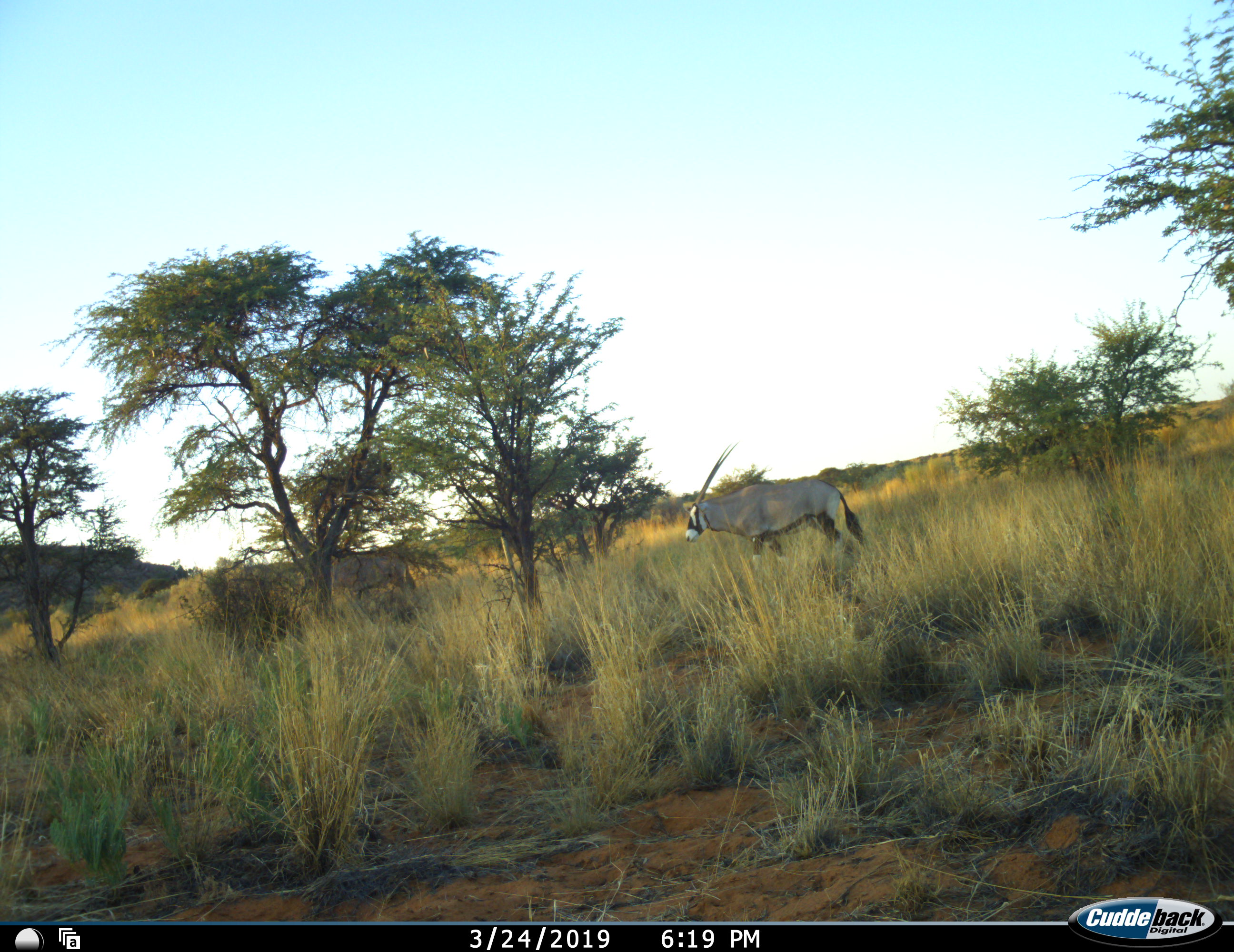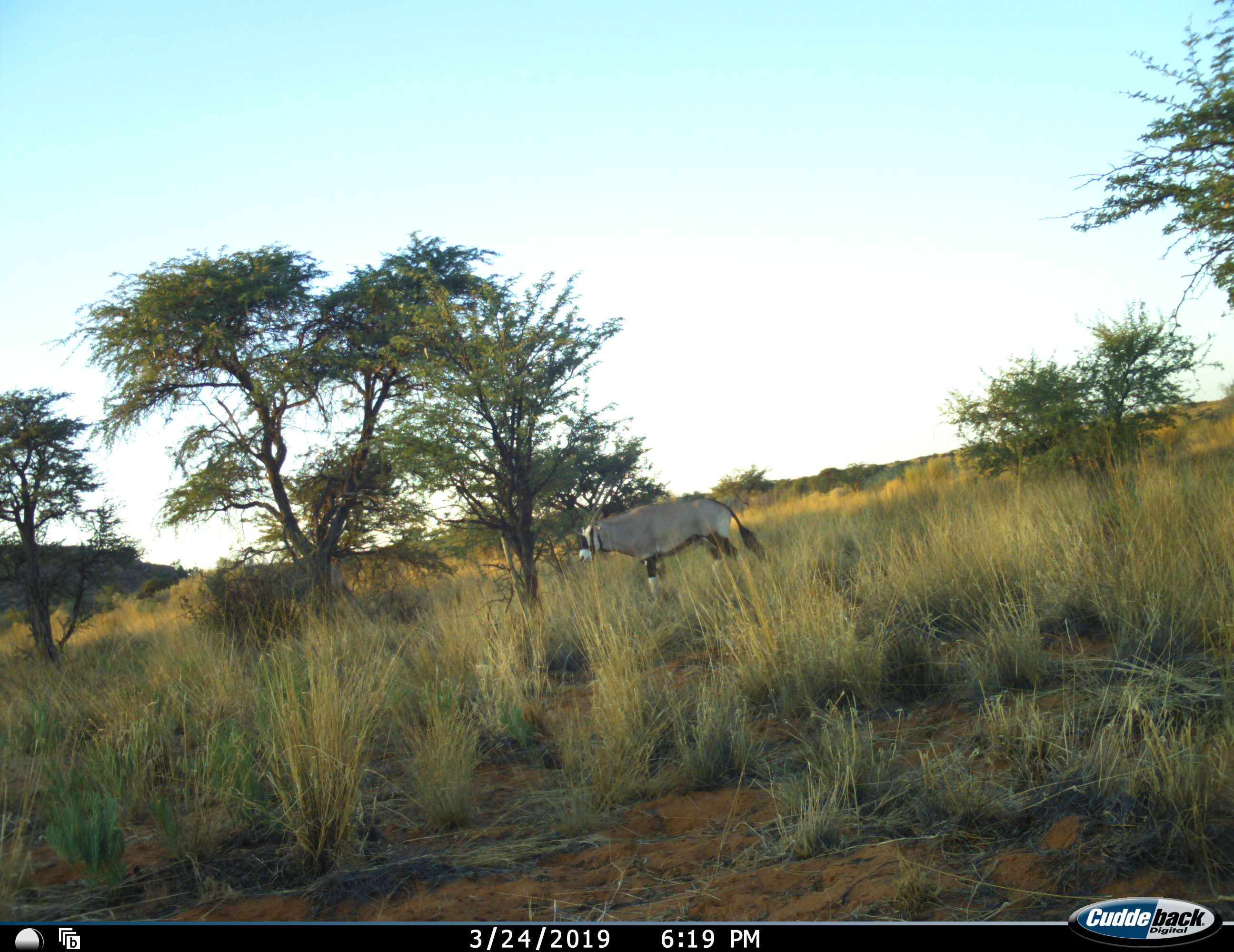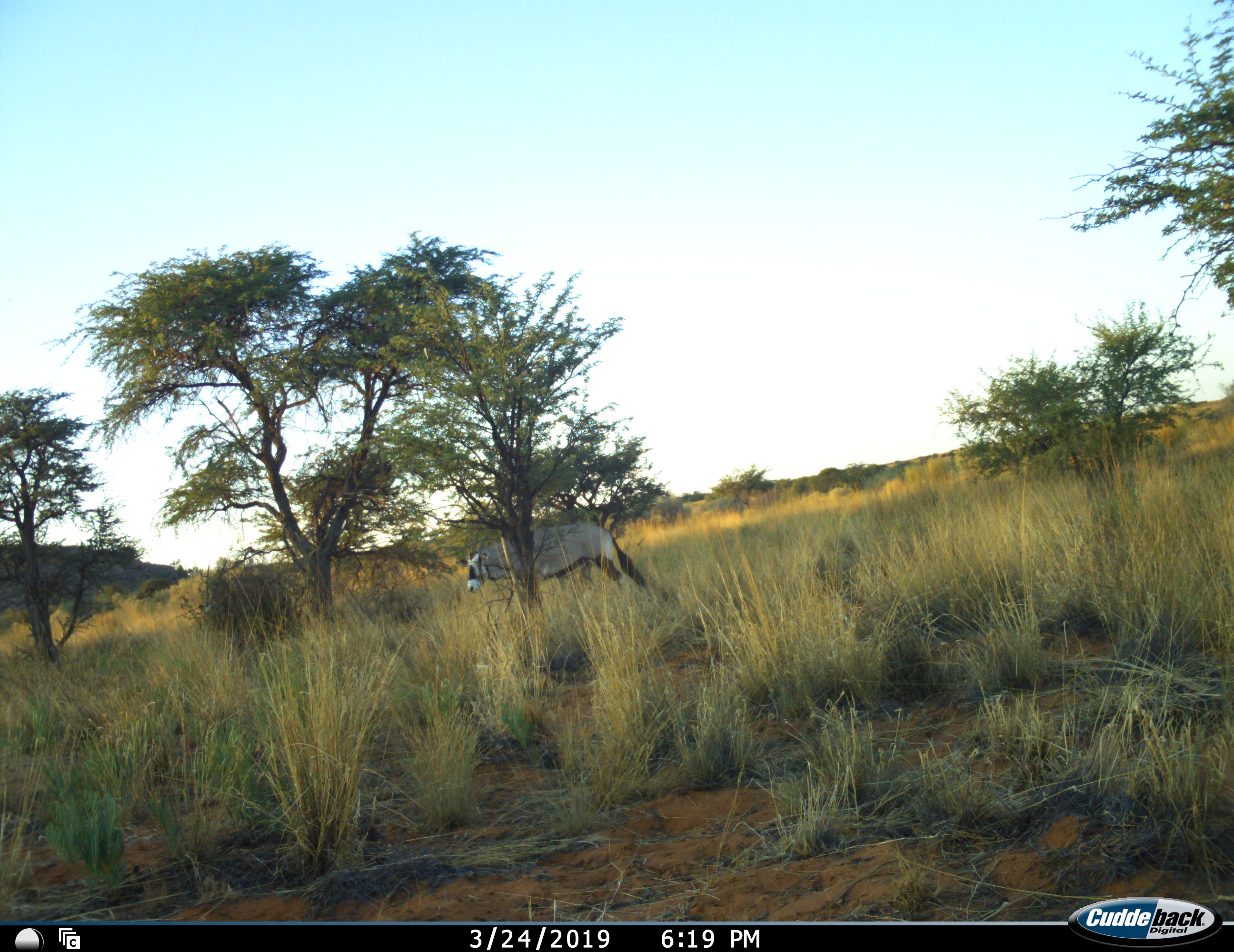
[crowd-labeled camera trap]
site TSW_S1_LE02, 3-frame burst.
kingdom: Animalia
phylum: Chordata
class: Mammalia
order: Artiodactyla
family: Bovidae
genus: Oryx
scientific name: Oryx gazella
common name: gemsbok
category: oryx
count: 2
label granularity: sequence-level